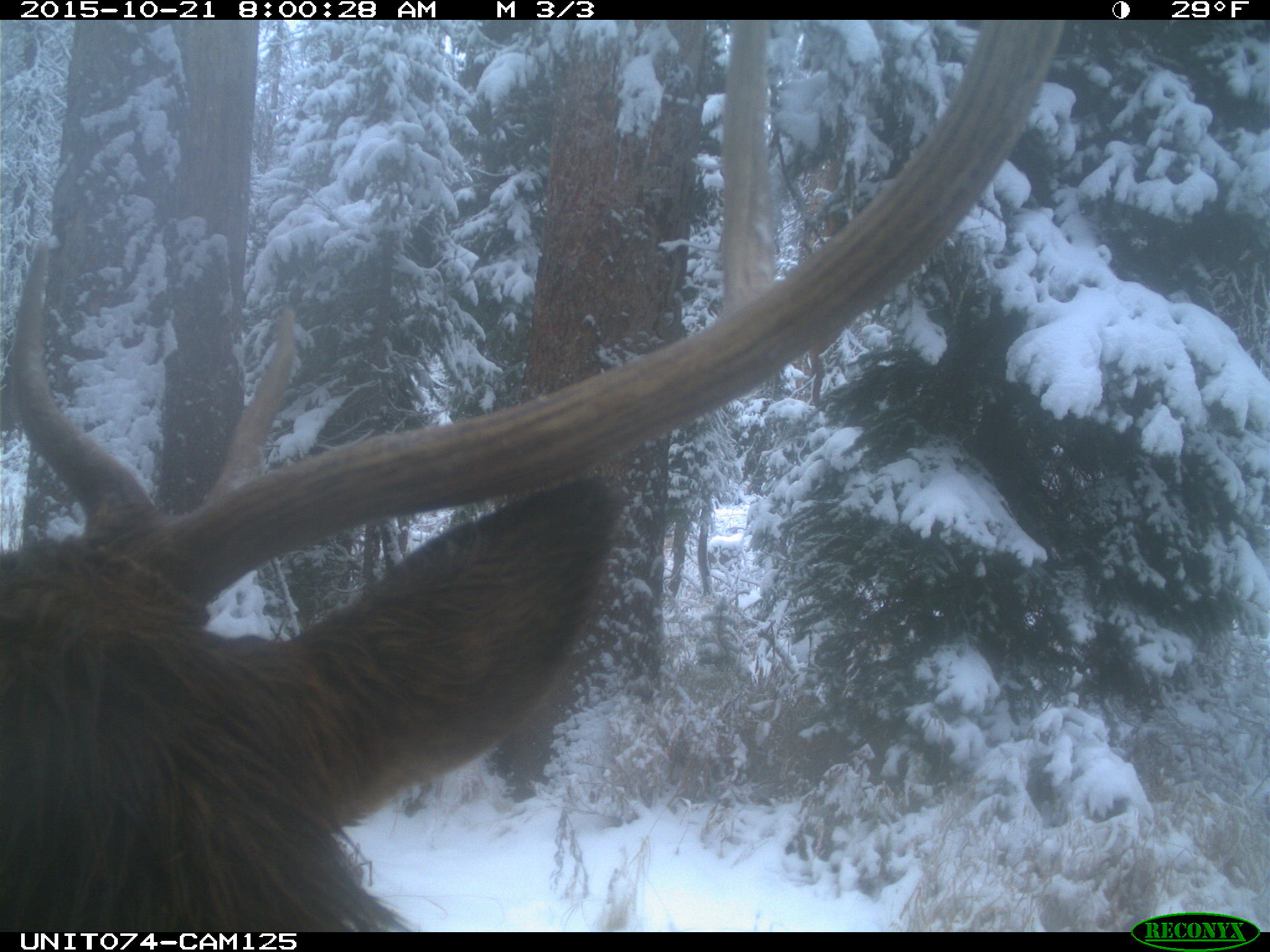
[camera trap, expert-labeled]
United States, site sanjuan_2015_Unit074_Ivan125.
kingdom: Animalia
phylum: Chordata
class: Mammalia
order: Artiodactyla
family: Cervidae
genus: Cervus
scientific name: Cervus elaphus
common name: red deer